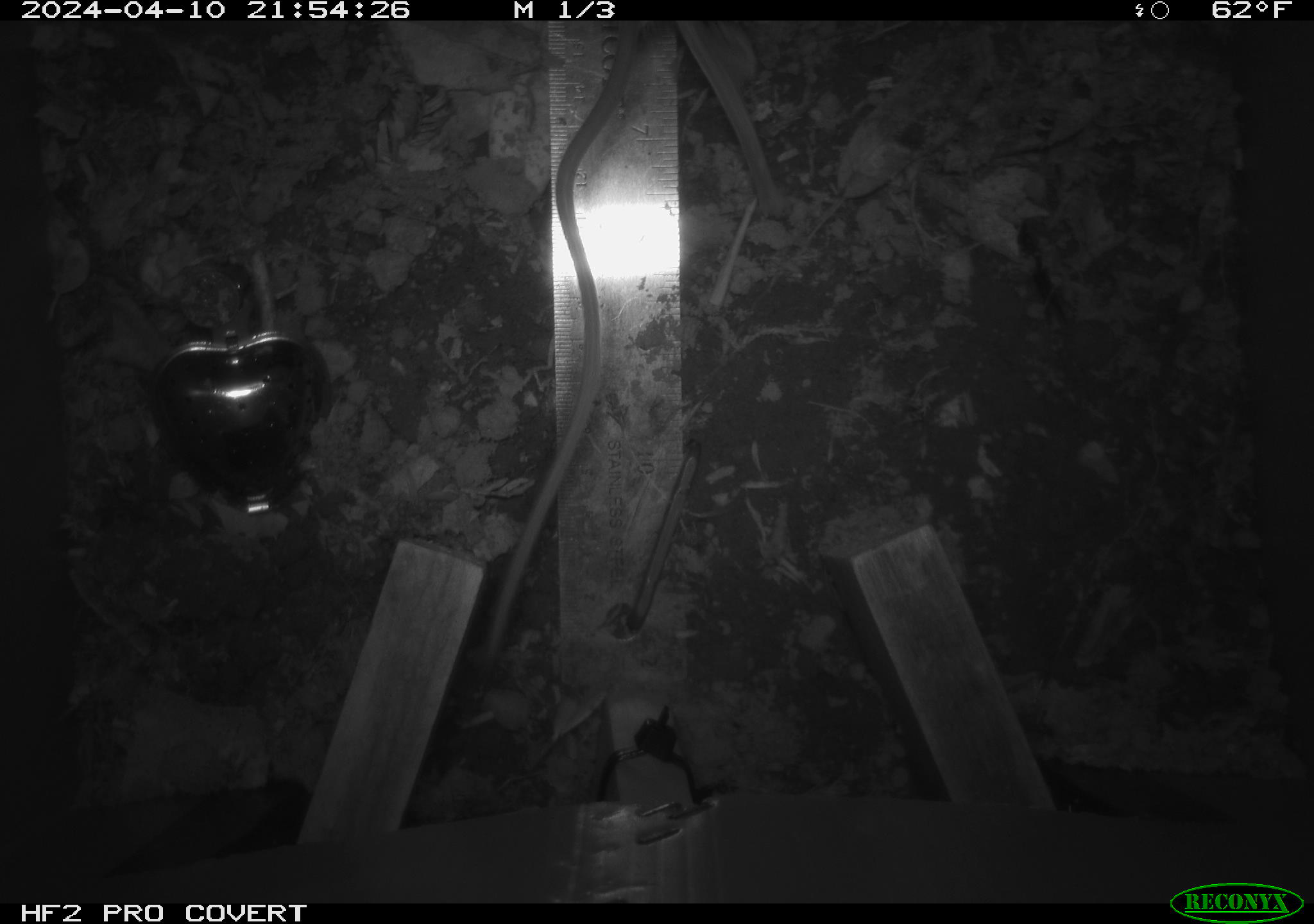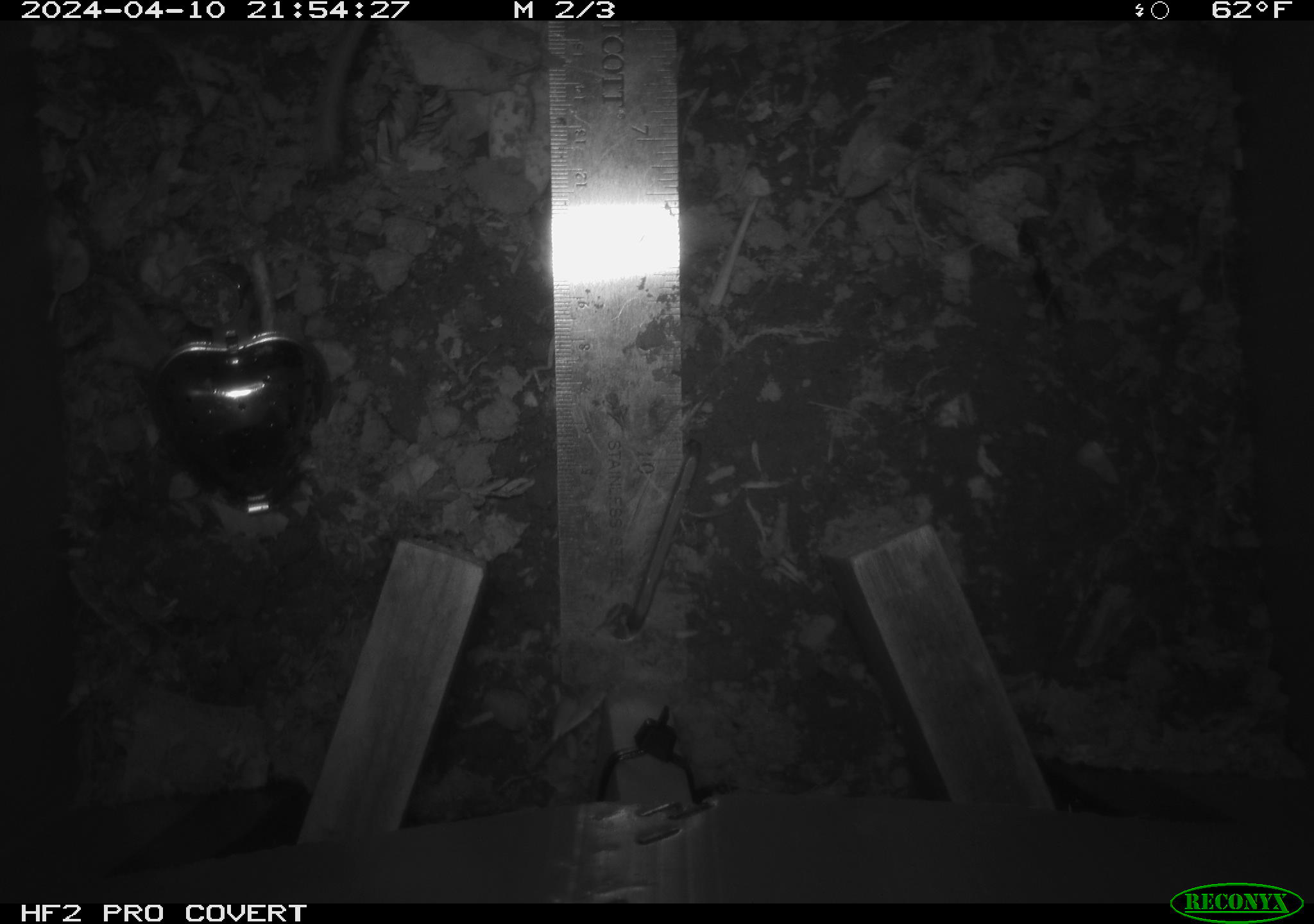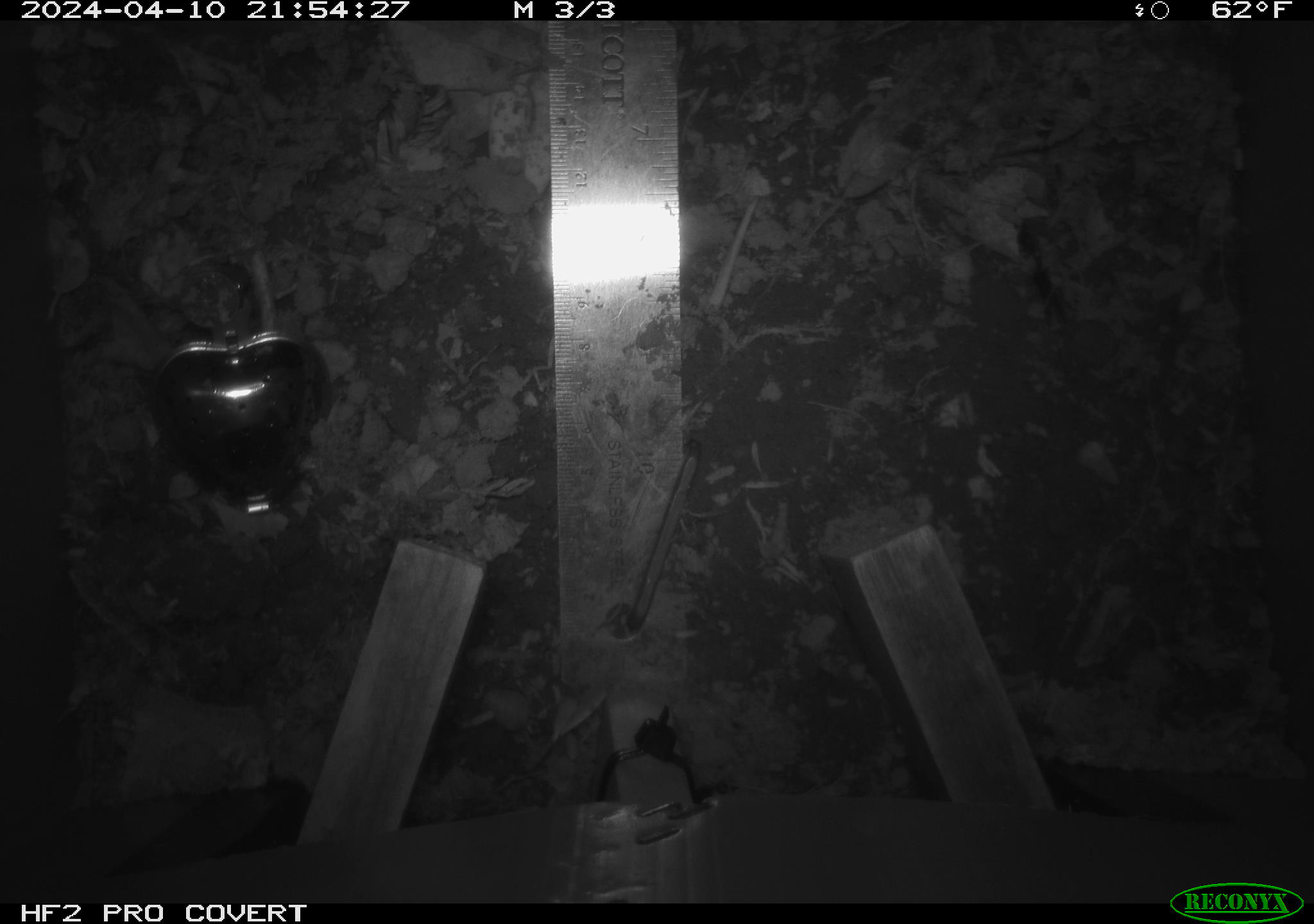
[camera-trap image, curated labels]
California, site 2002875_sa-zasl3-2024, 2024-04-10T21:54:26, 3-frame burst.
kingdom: Animalia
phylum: Chordata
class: Mammalia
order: Rodentia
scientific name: Rodentia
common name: rodent